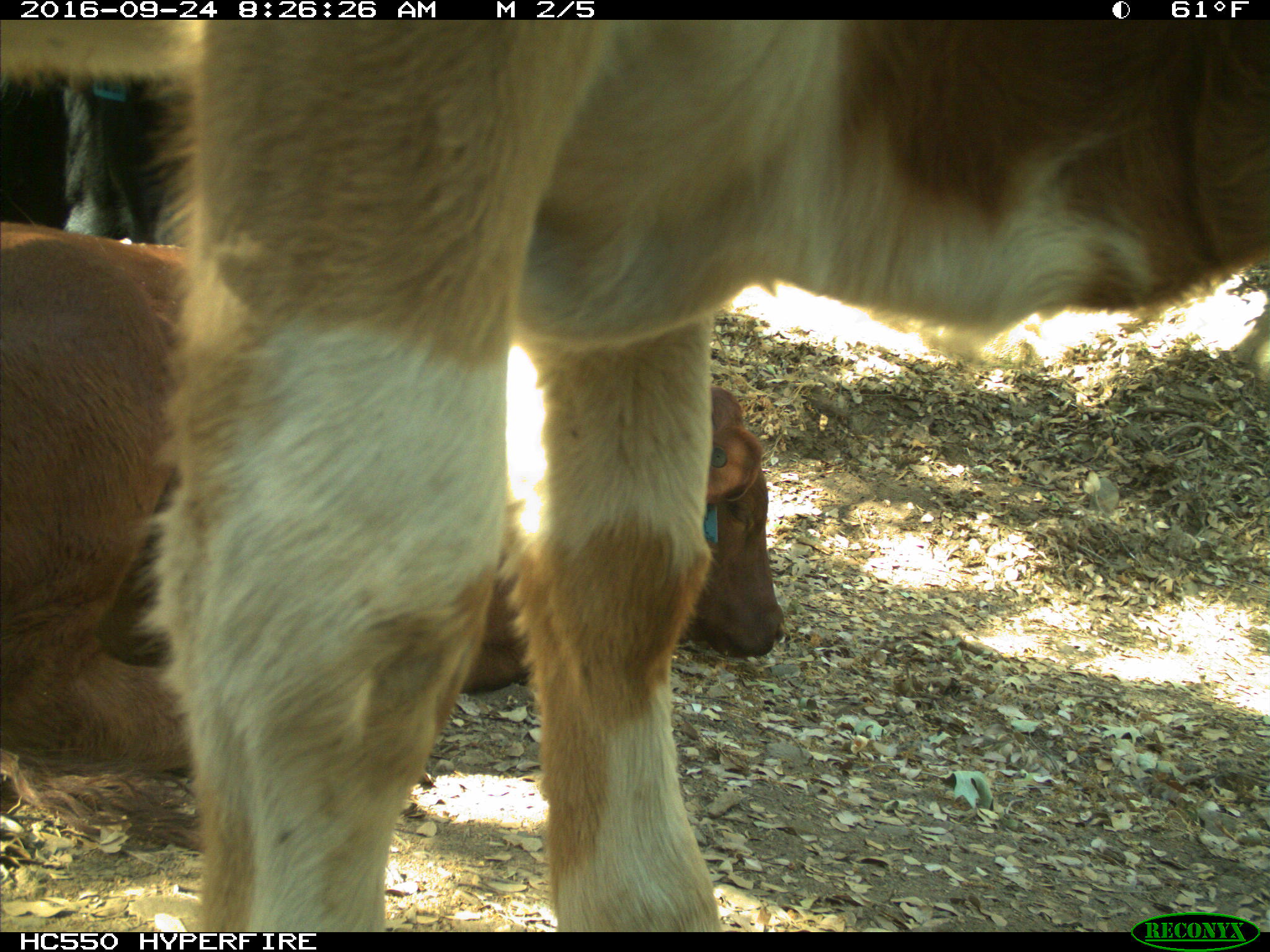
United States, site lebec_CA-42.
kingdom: Animalia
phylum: Chordata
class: Mammalia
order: Artiodactyla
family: Bovidae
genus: Bos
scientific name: Bos taurus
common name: domestic cow